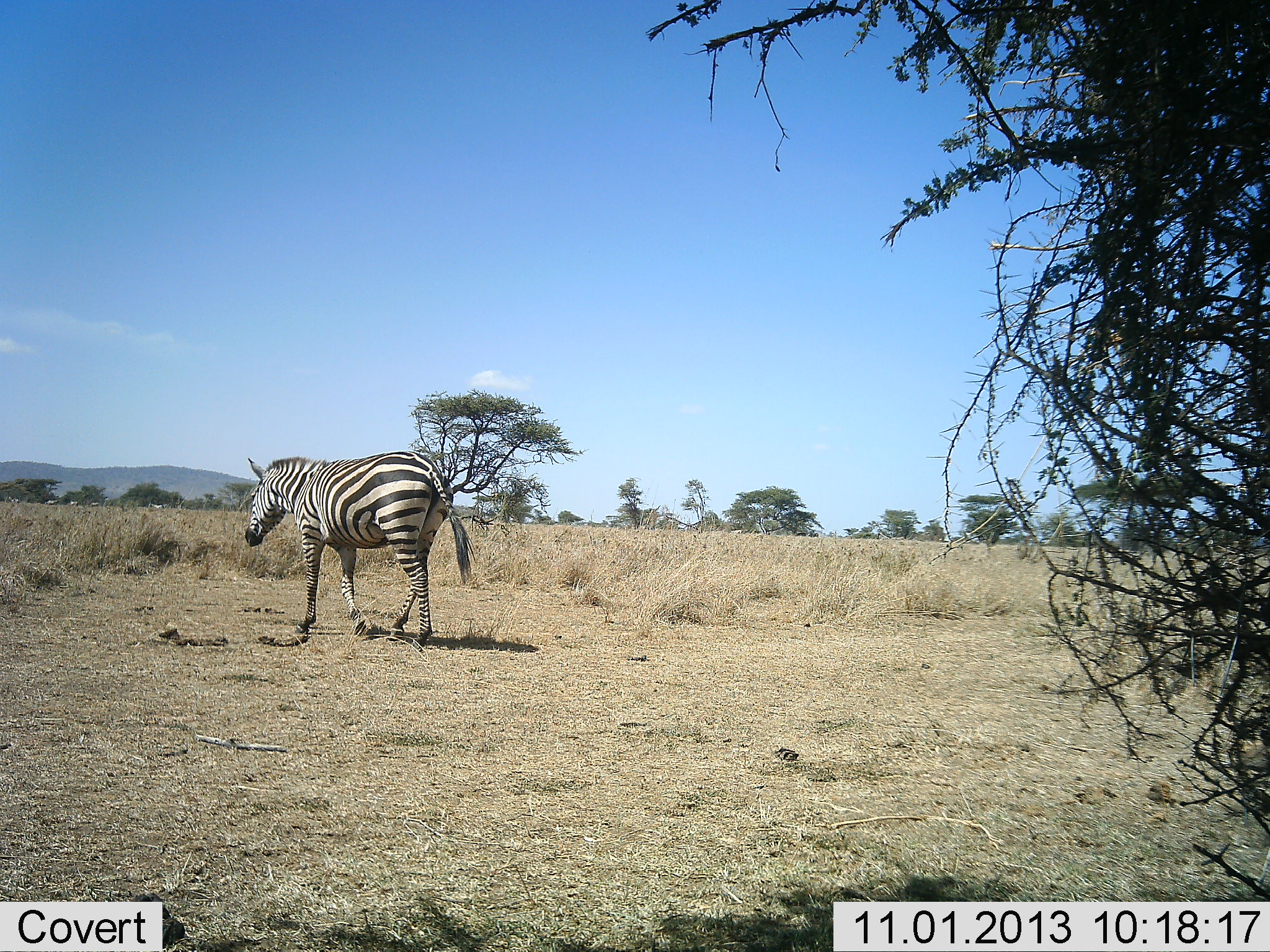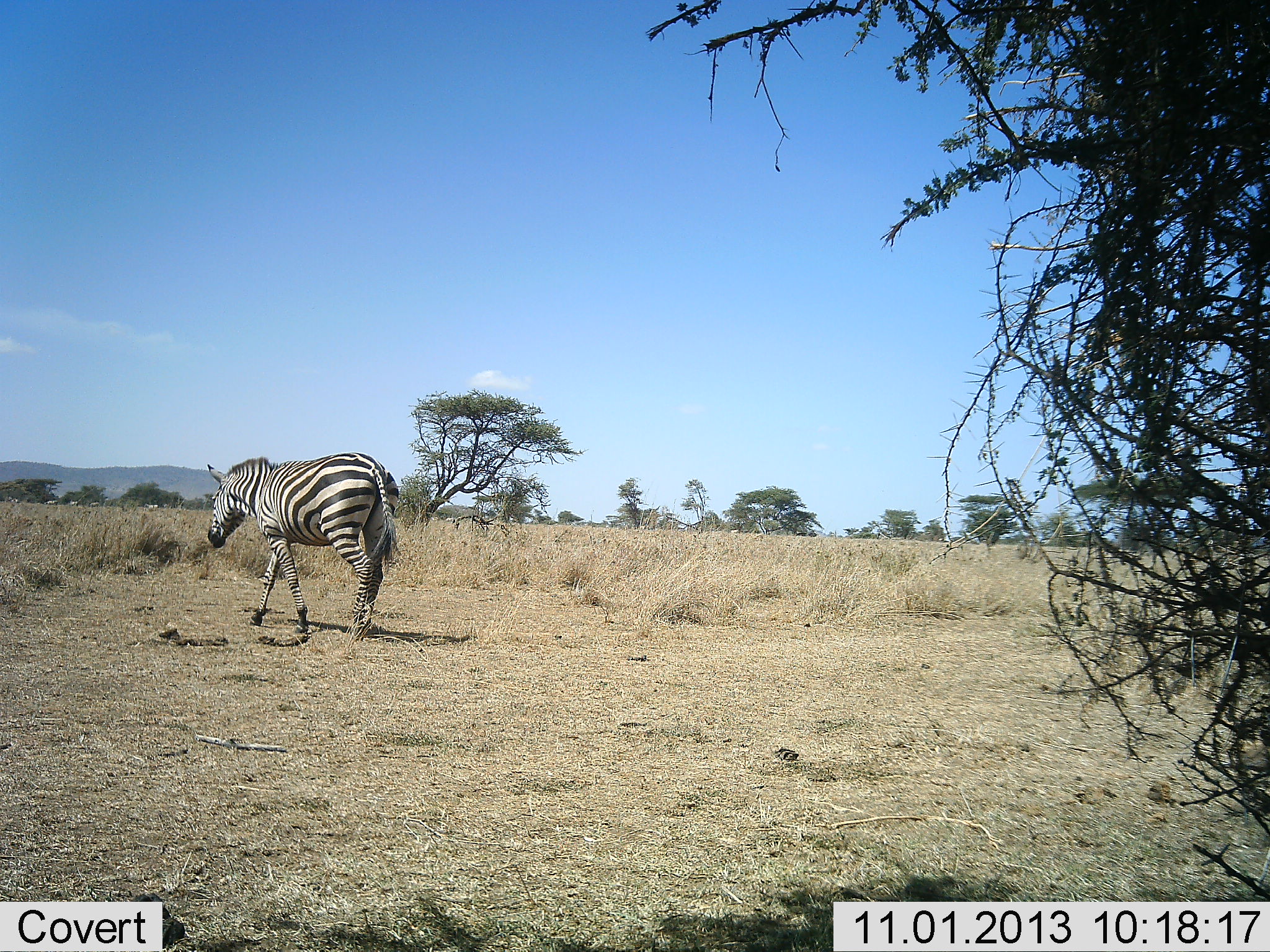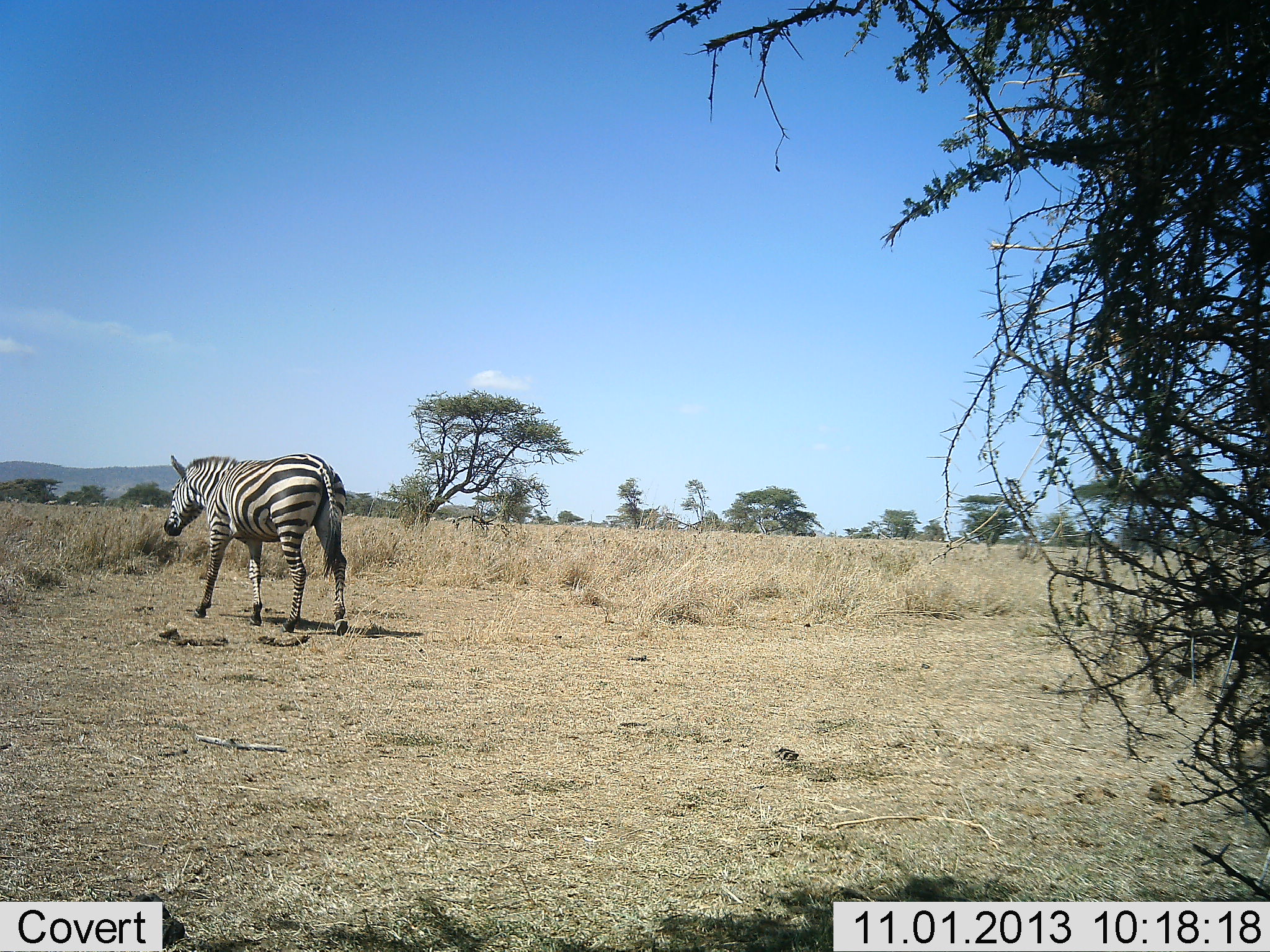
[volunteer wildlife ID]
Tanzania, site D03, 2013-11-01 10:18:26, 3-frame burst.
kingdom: Animalia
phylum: Chordata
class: Mammalia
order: Perissodactyla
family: Equidae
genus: Equus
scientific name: Equus quagga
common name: plains zebra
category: zebra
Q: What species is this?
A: Zebra (plains zebra) (Equus quagga).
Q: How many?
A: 1.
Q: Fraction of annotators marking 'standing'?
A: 20%.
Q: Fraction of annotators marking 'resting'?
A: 0%.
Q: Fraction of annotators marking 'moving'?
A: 100%.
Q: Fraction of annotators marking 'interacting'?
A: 0%.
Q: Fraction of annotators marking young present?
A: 0%.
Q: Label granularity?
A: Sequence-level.